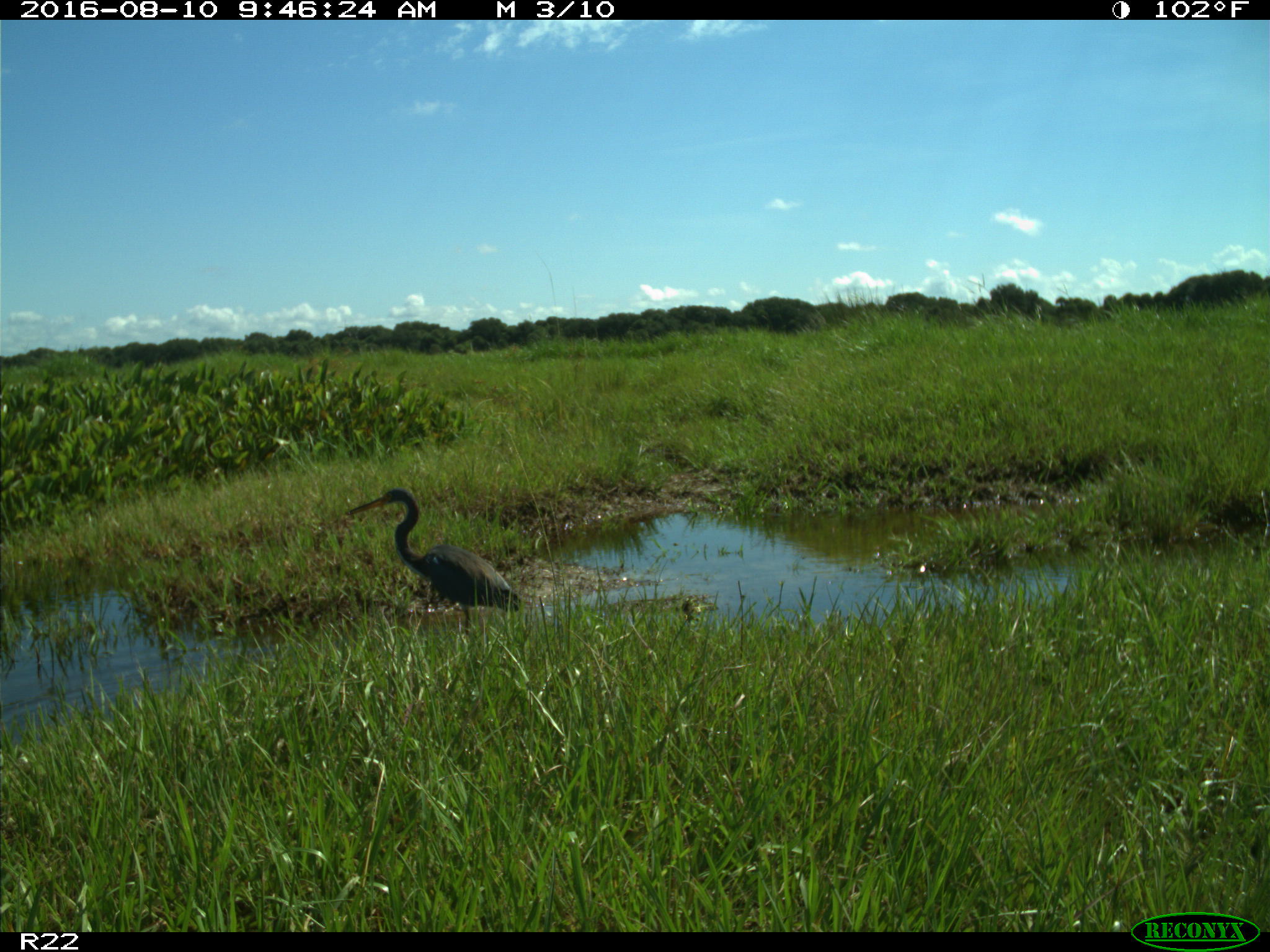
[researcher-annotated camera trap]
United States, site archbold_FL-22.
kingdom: Animalia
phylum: Chordata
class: Aves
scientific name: Aves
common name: birds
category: unidentified bird